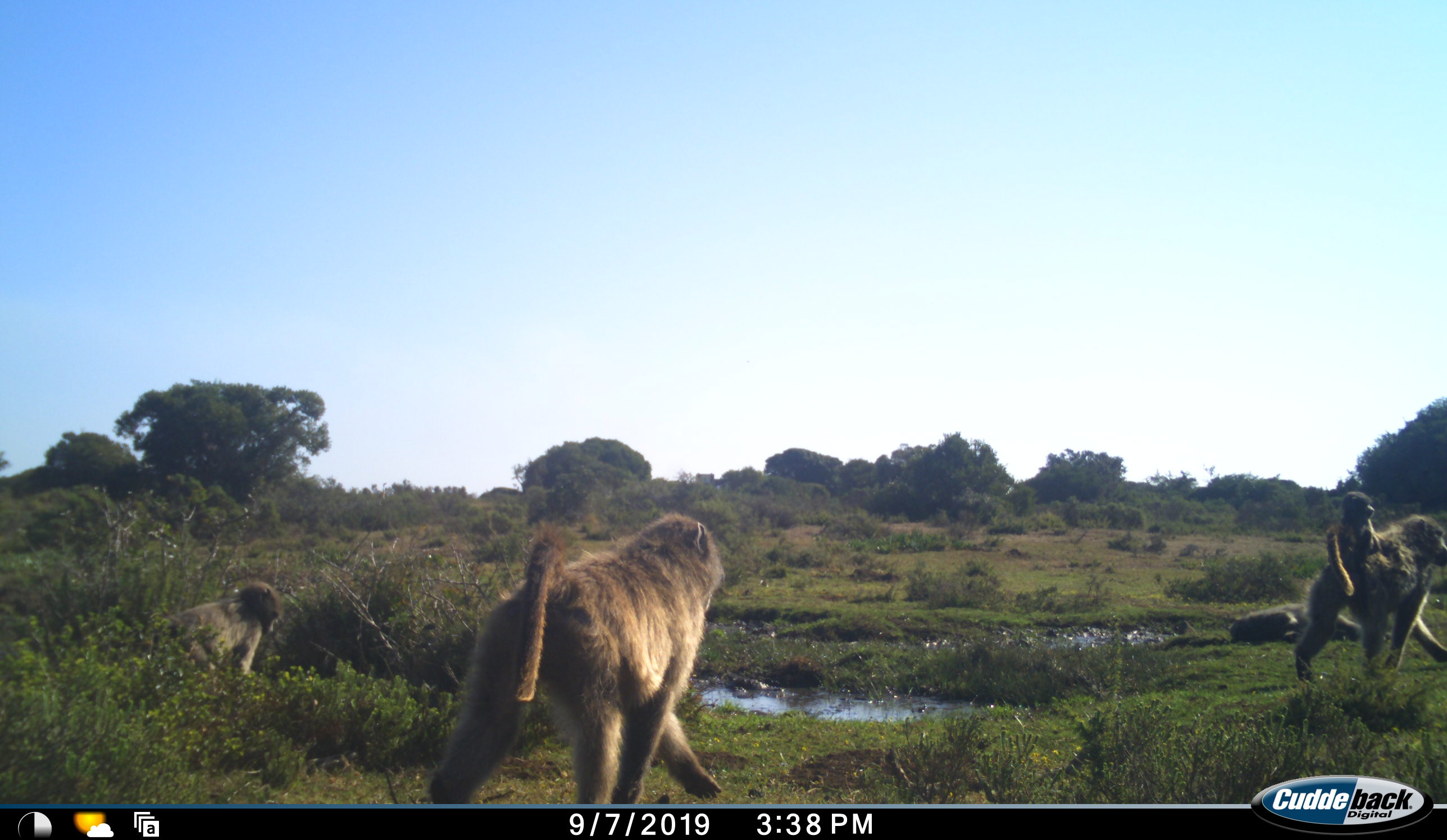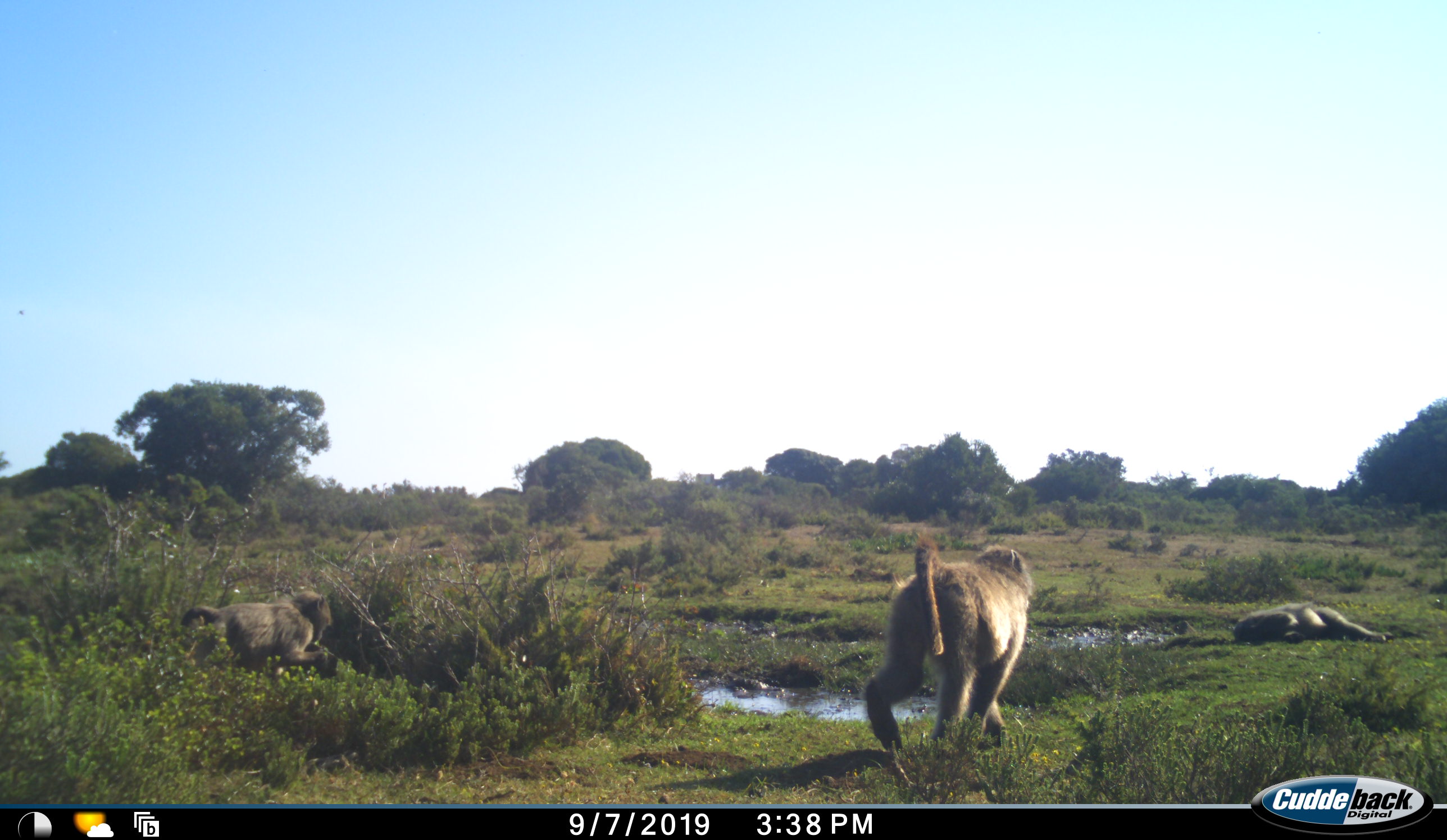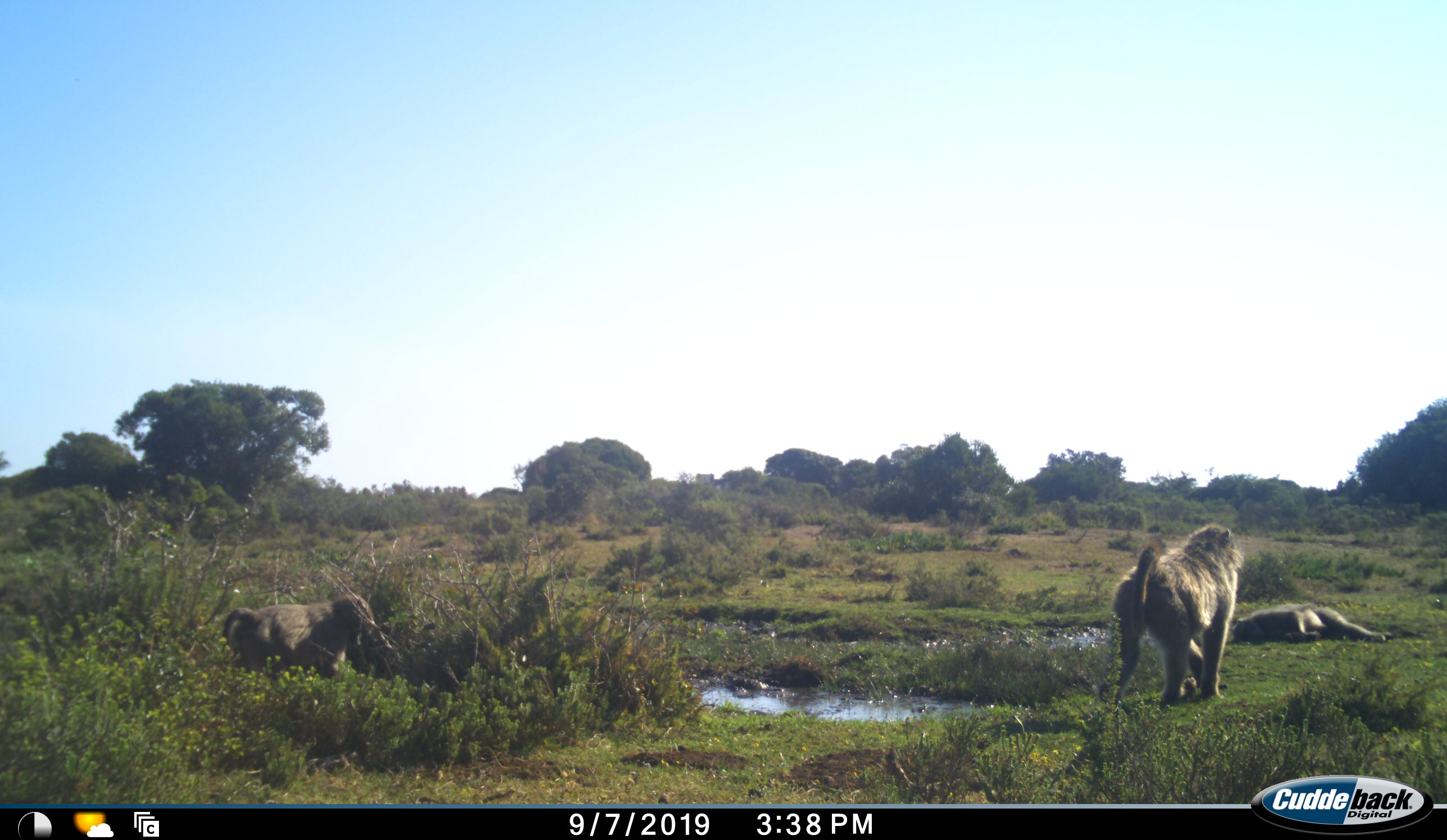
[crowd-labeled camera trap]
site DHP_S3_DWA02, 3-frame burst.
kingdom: Animalia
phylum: Chordata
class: Mammalia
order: Primates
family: Cercopithecidae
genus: Papio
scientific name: Papio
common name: baboon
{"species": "baboon (Papio)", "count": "5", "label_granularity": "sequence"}